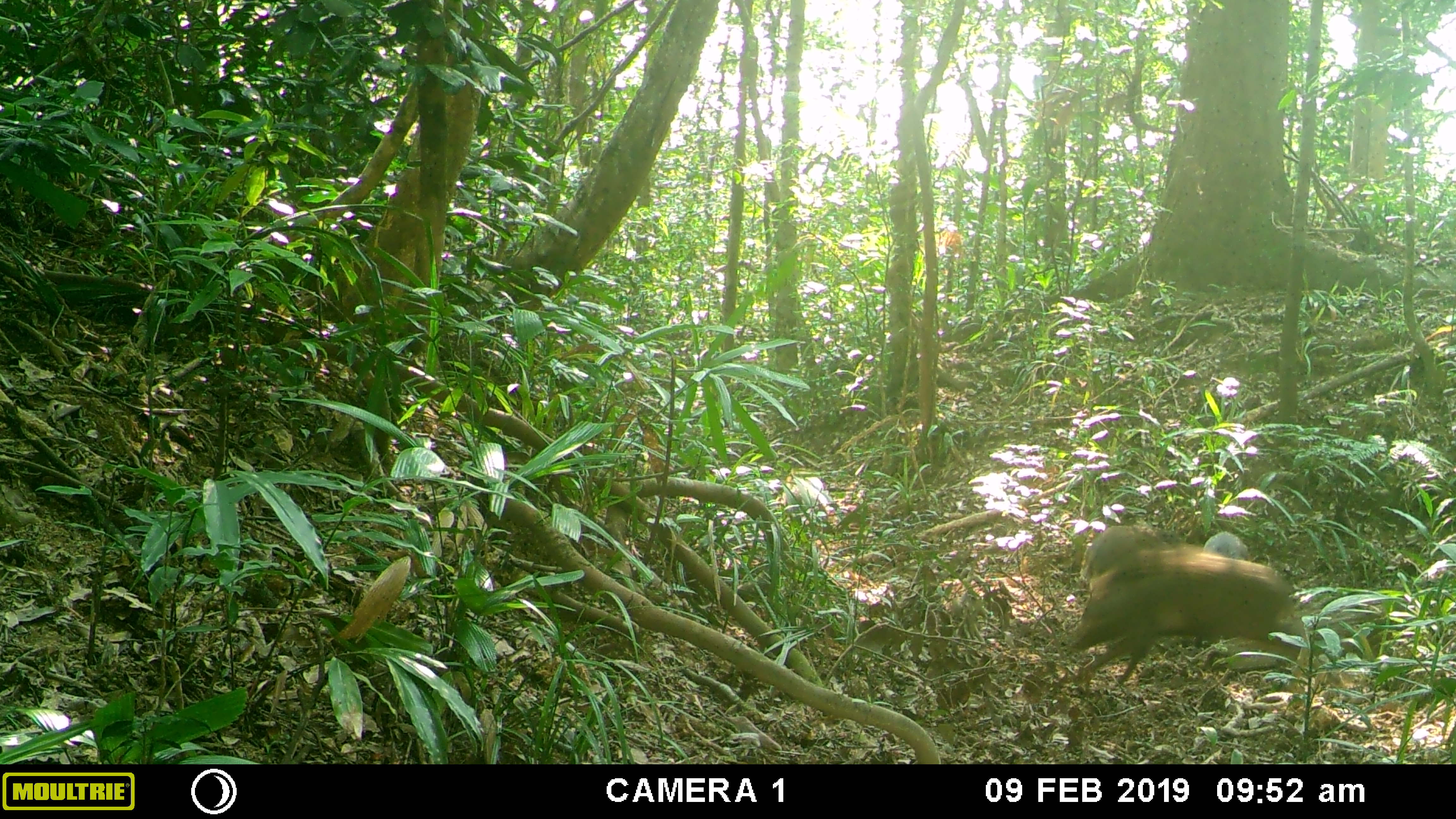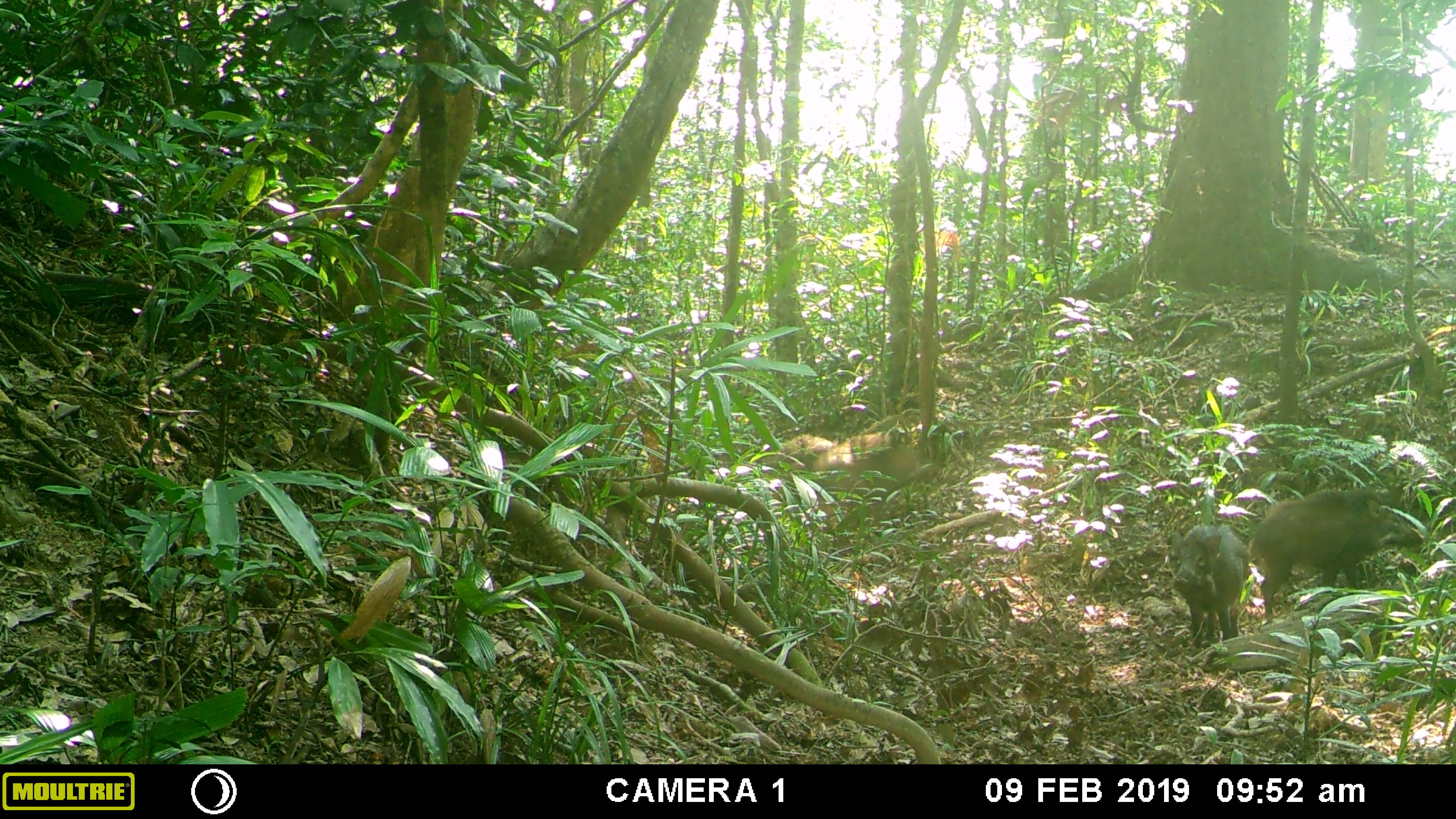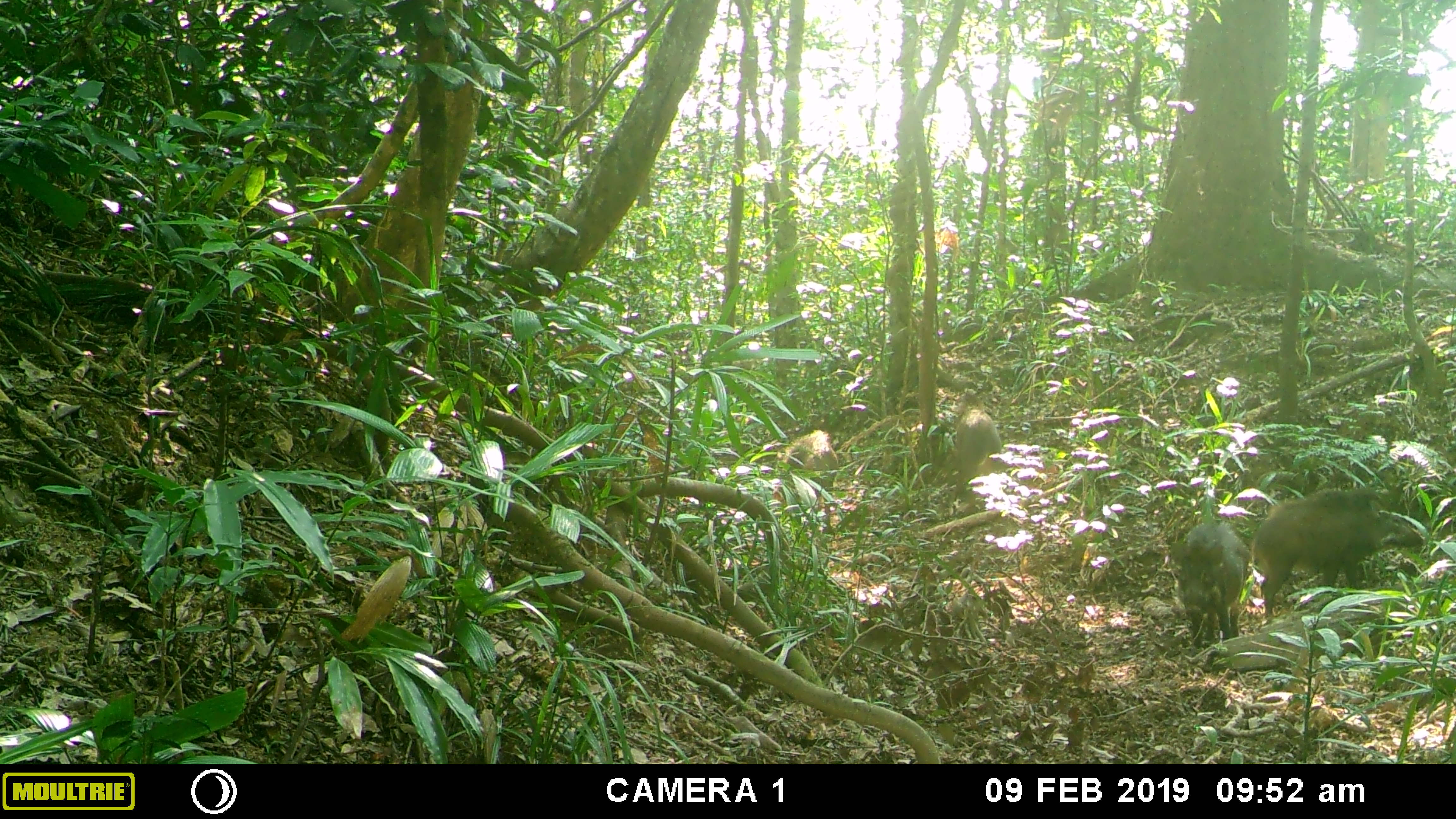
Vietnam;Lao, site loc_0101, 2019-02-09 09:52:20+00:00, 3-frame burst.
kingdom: Animalia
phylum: Chordata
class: Mammalia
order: Artiodactyla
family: Suidae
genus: Sus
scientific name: Sus scrofa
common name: eurasian wild pig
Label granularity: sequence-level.